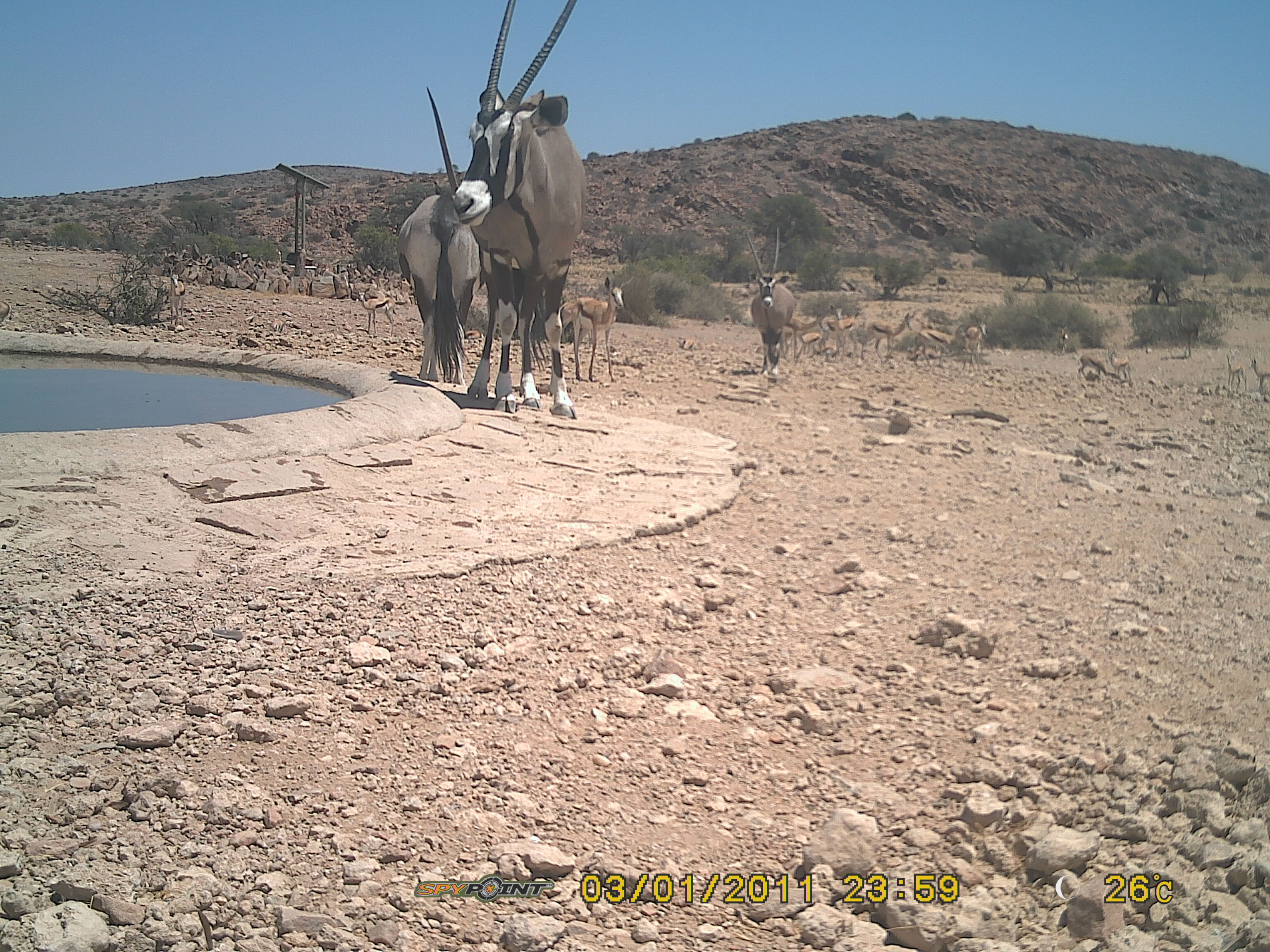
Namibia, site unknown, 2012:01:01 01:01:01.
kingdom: Animalia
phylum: Chordata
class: Mammalia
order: Artiodactyla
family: Bovidae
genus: Oryx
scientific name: Oryx gazella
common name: gemsbok